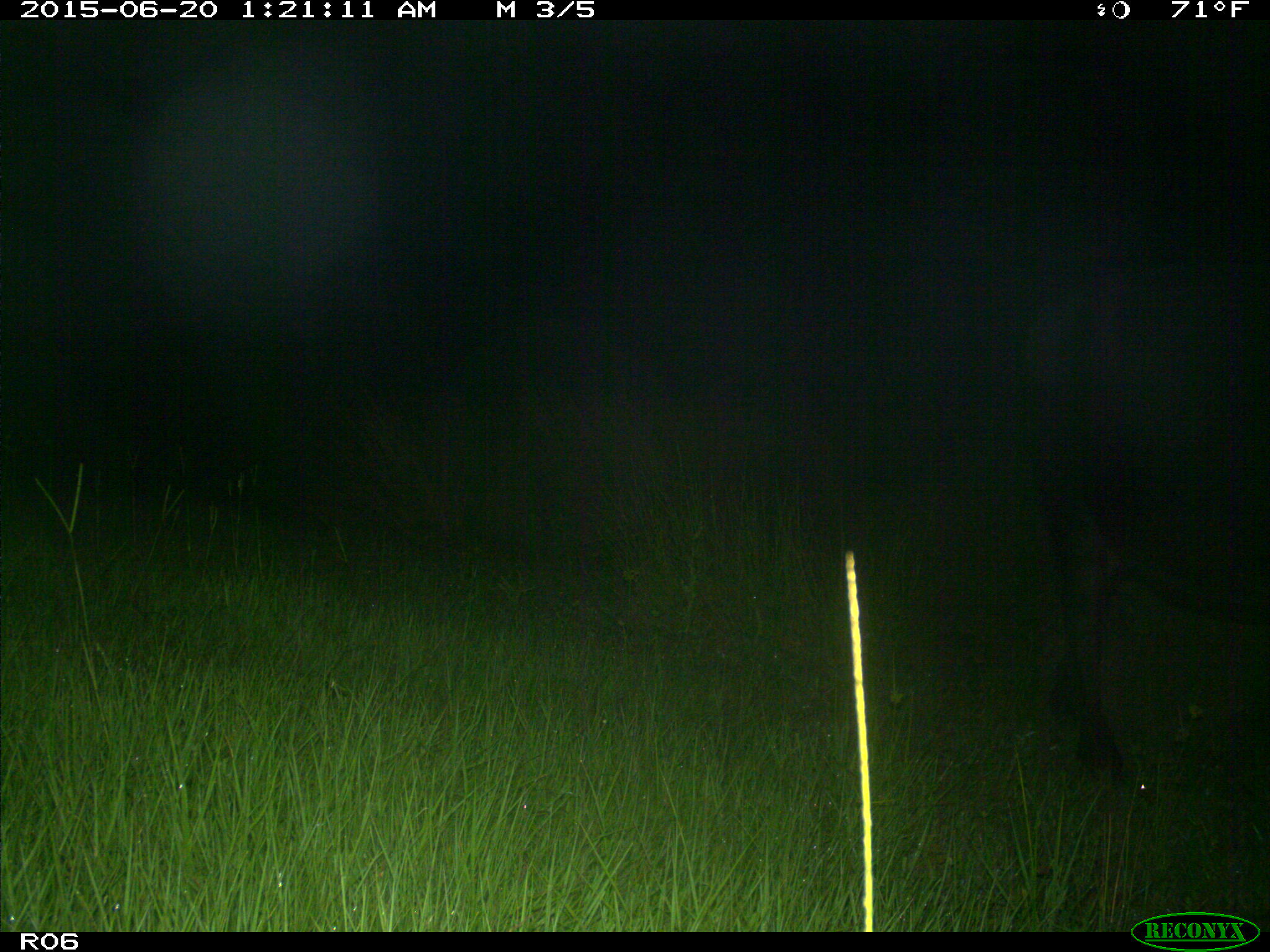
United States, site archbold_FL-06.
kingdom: Animalia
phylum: Chordata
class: Mammalia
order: Artiodactyla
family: Bovidae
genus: Bos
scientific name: Bos taurus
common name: domestic cow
Bos taurus (domestic cow).